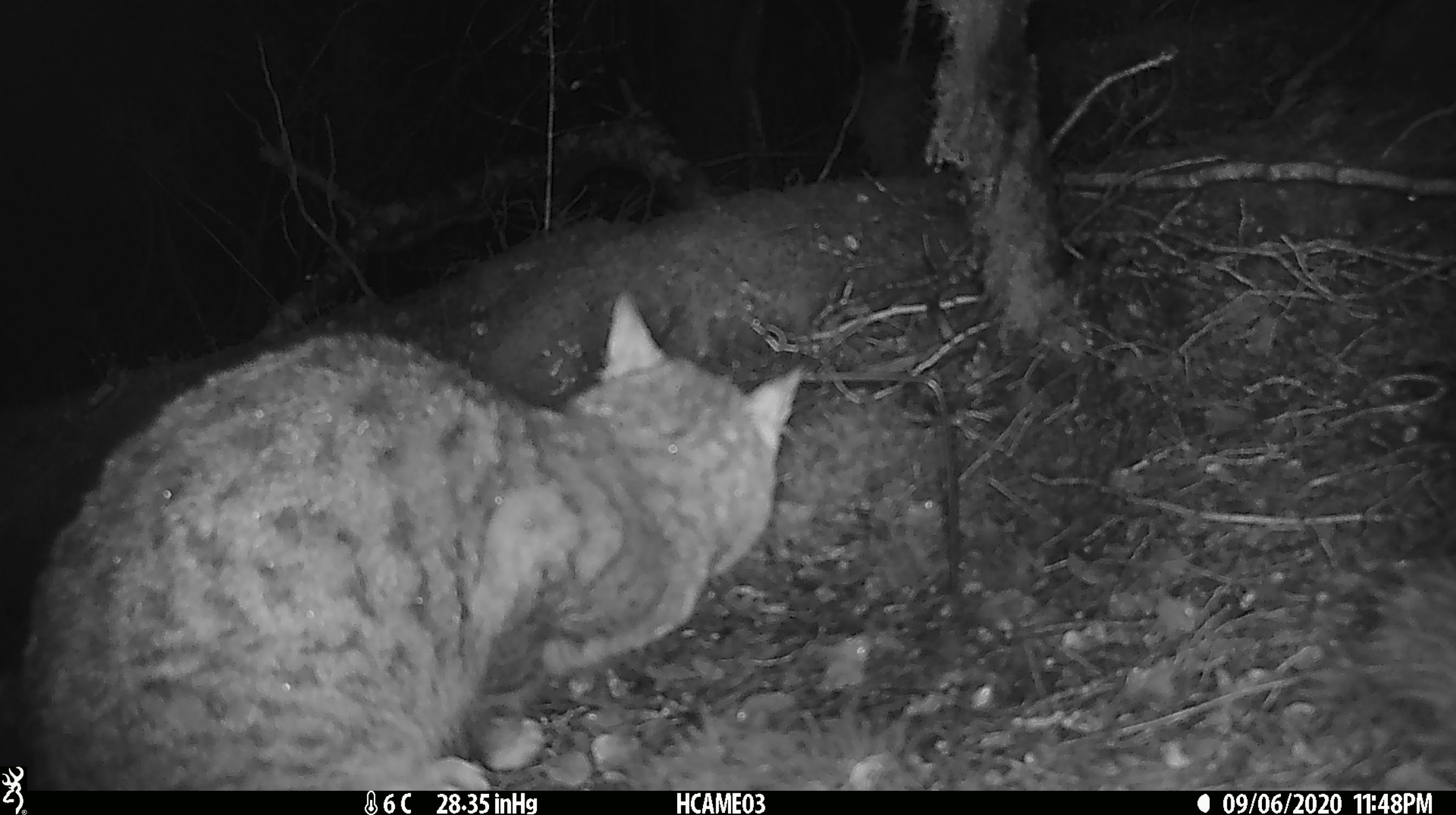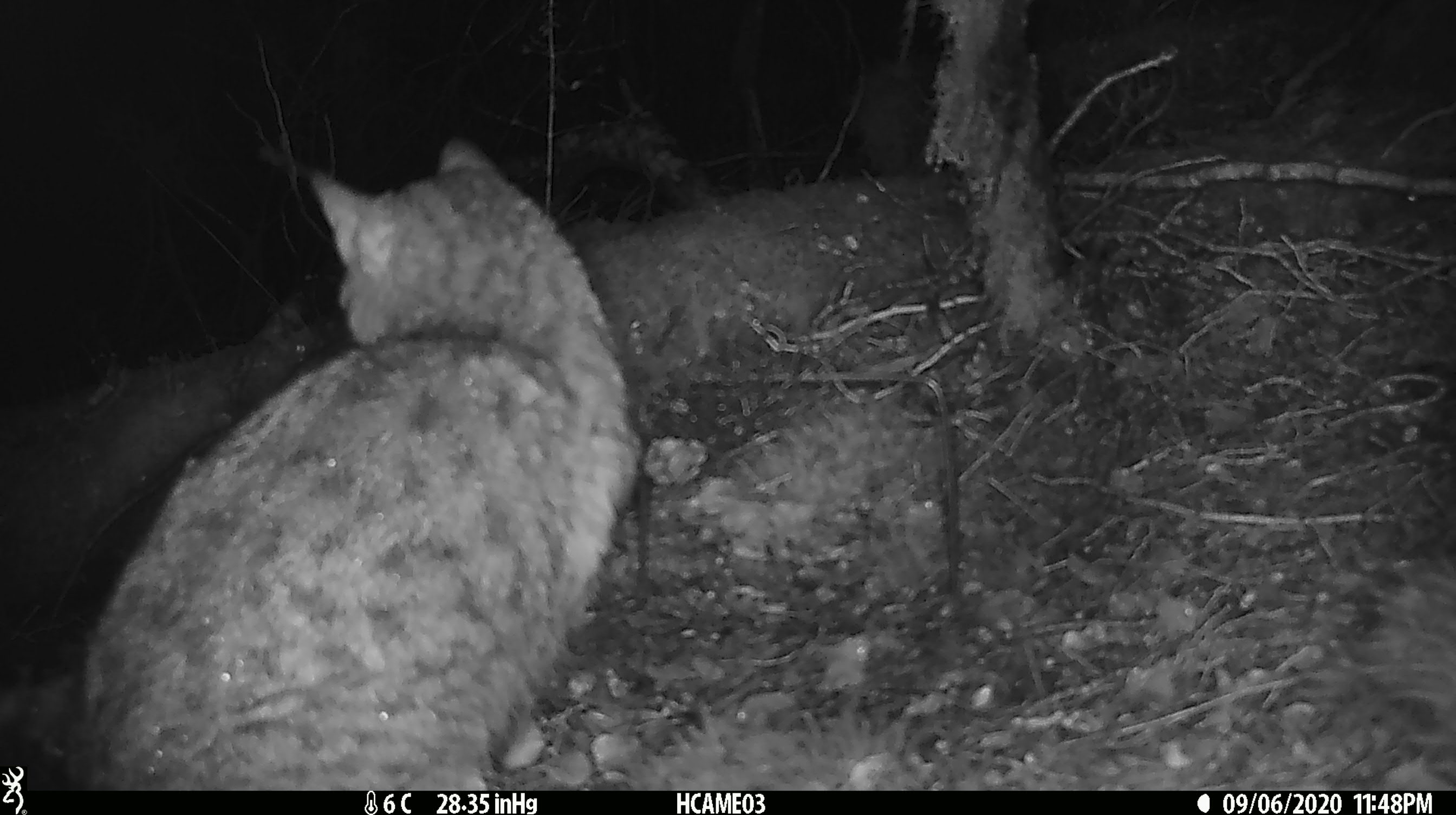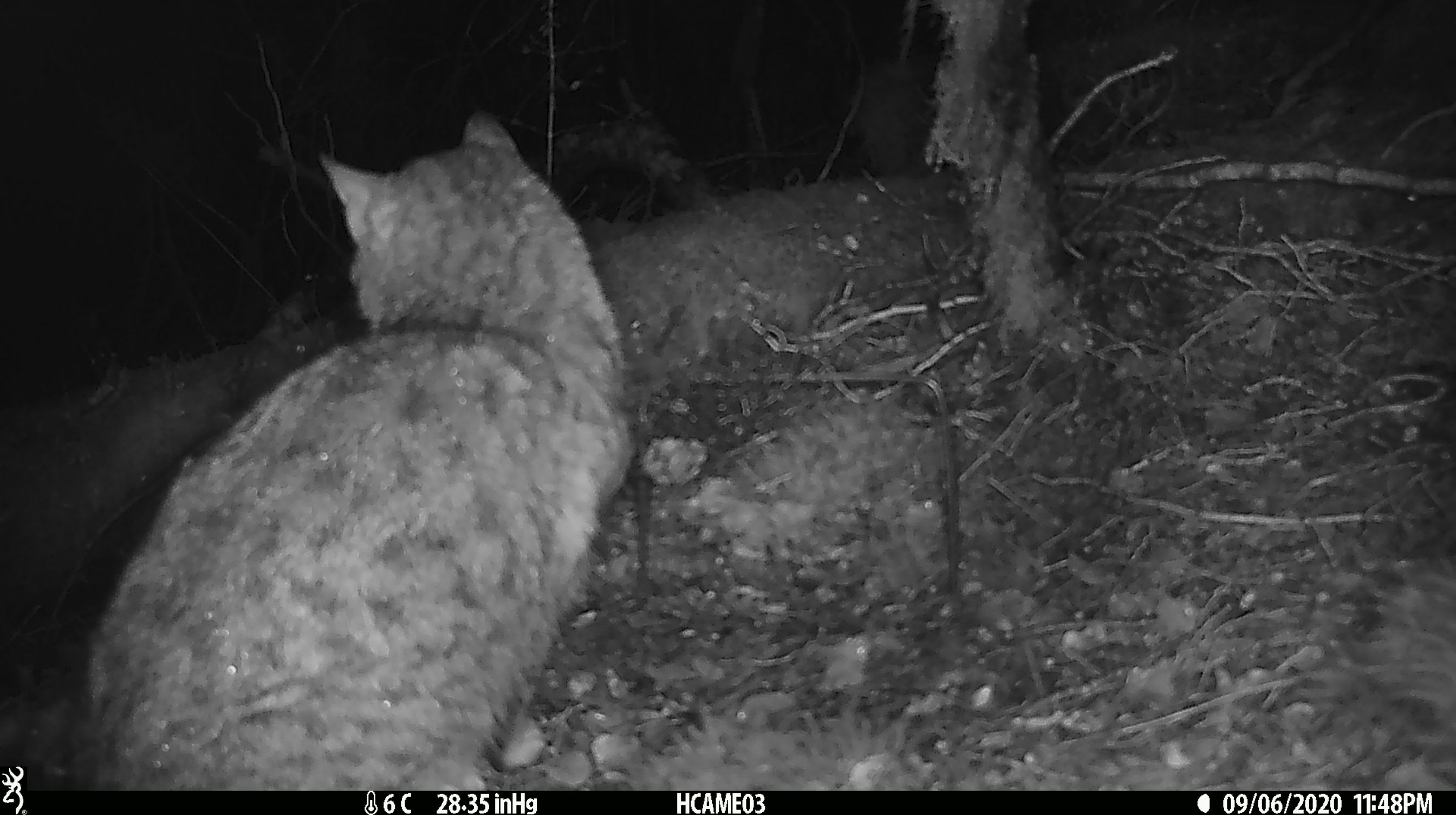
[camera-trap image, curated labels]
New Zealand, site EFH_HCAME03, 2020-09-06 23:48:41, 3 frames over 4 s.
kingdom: Animalia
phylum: Chordata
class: Mammalia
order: Carnivora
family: Felidae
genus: Felis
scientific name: Felis catus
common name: domestic cat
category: cat